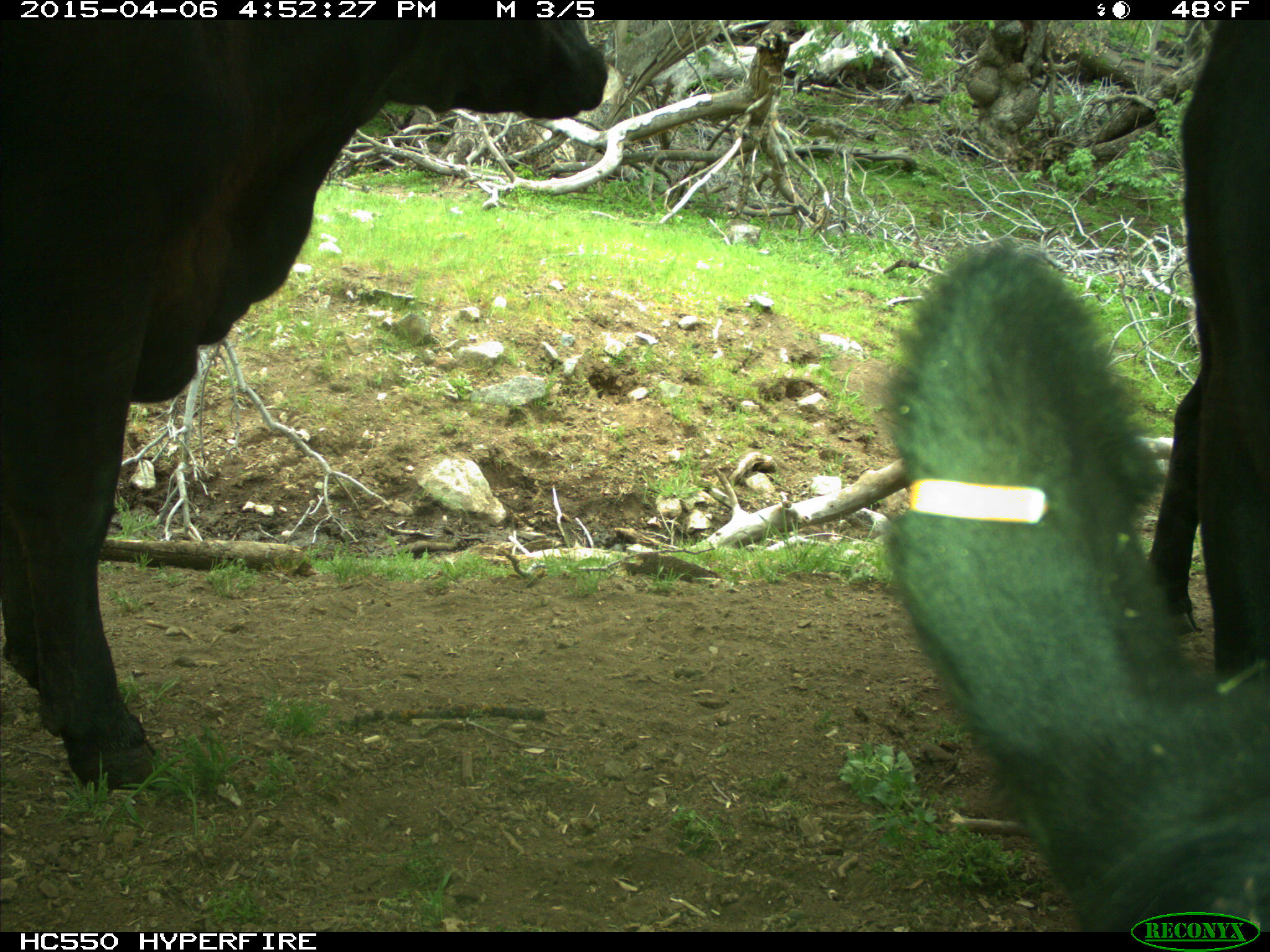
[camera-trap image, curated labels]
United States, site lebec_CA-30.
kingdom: Animalia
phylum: Chordata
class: Mammalia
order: Artiodactyla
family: Bovidae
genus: Bos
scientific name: Bos taurus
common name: domestic cow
Bos taurus (domestic cow).